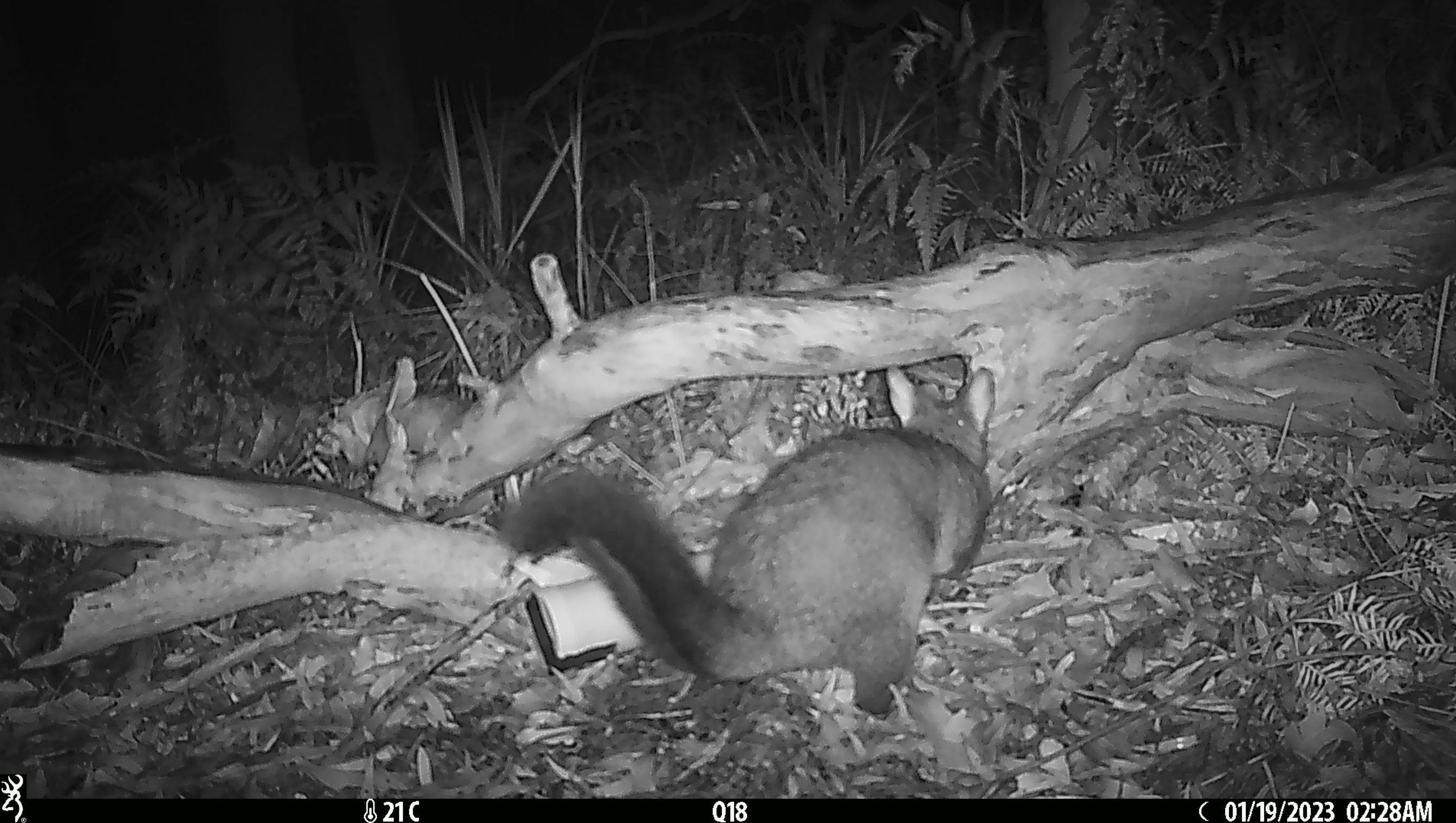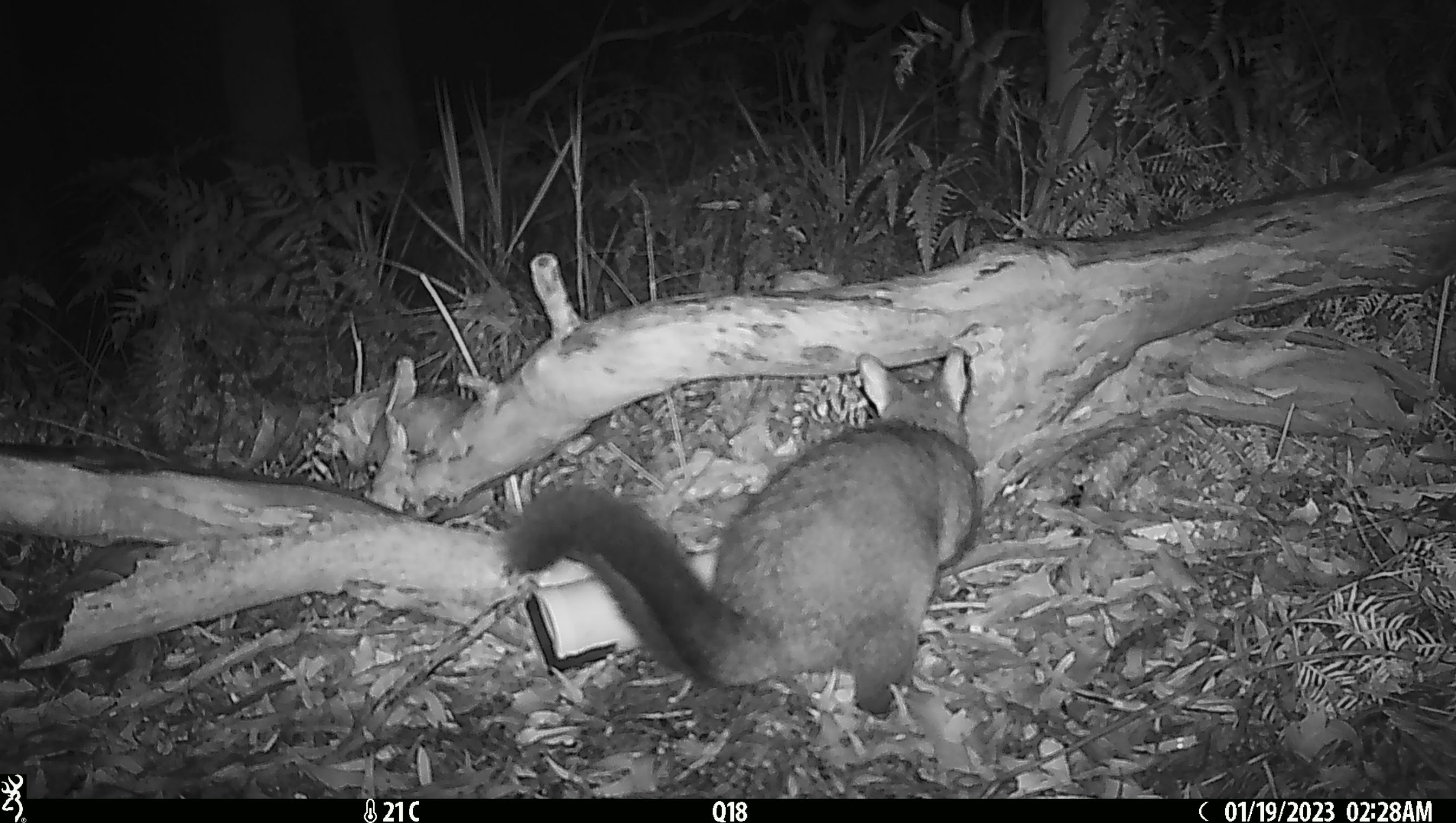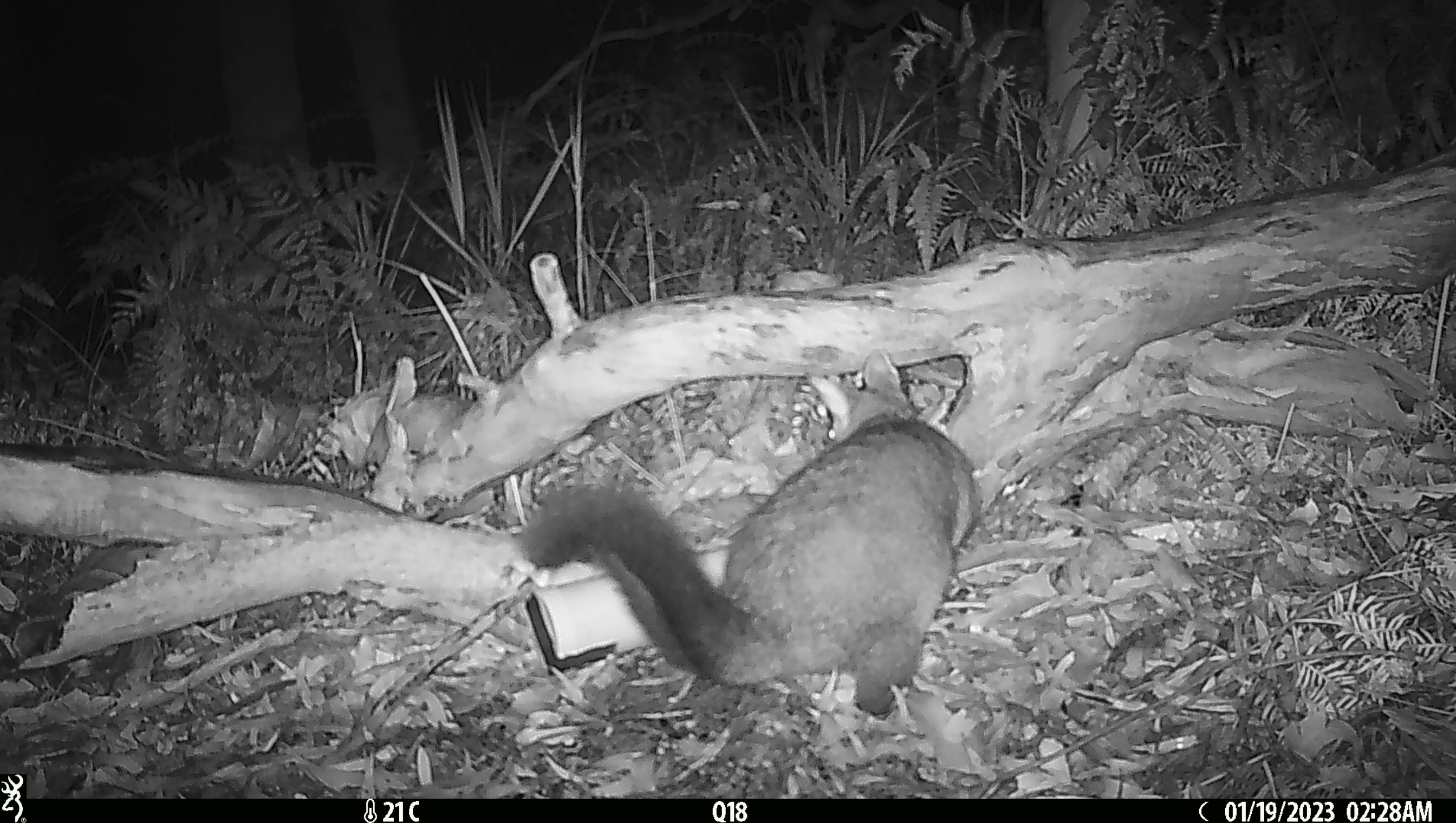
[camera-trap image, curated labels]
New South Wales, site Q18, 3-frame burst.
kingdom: Animalia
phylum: Chordata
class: Mammalia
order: Diprotodontia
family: Phalangeridae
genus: Trichosurus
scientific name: Trichosurus vulpecula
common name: common brushtail possum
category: possum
Possum (common brushtail possum) (Trichosurus vulpecula).